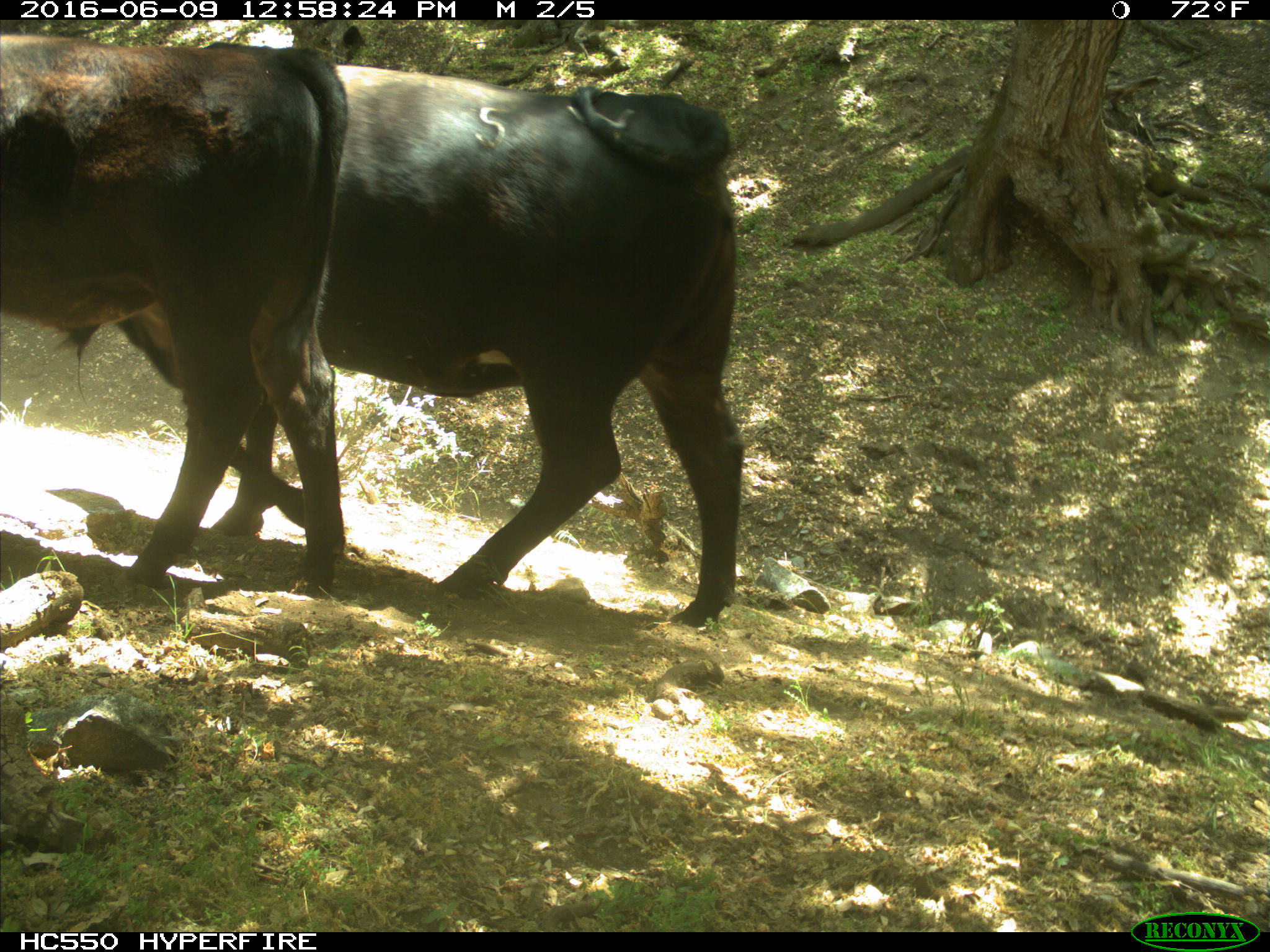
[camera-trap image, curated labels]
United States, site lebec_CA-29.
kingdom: Animalia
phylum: Chordata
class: Mammalia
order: Artiodactyla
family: Bovidae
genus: Bos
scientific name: Bos taurus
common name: domestic cow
Bos taurus (domestic cow).